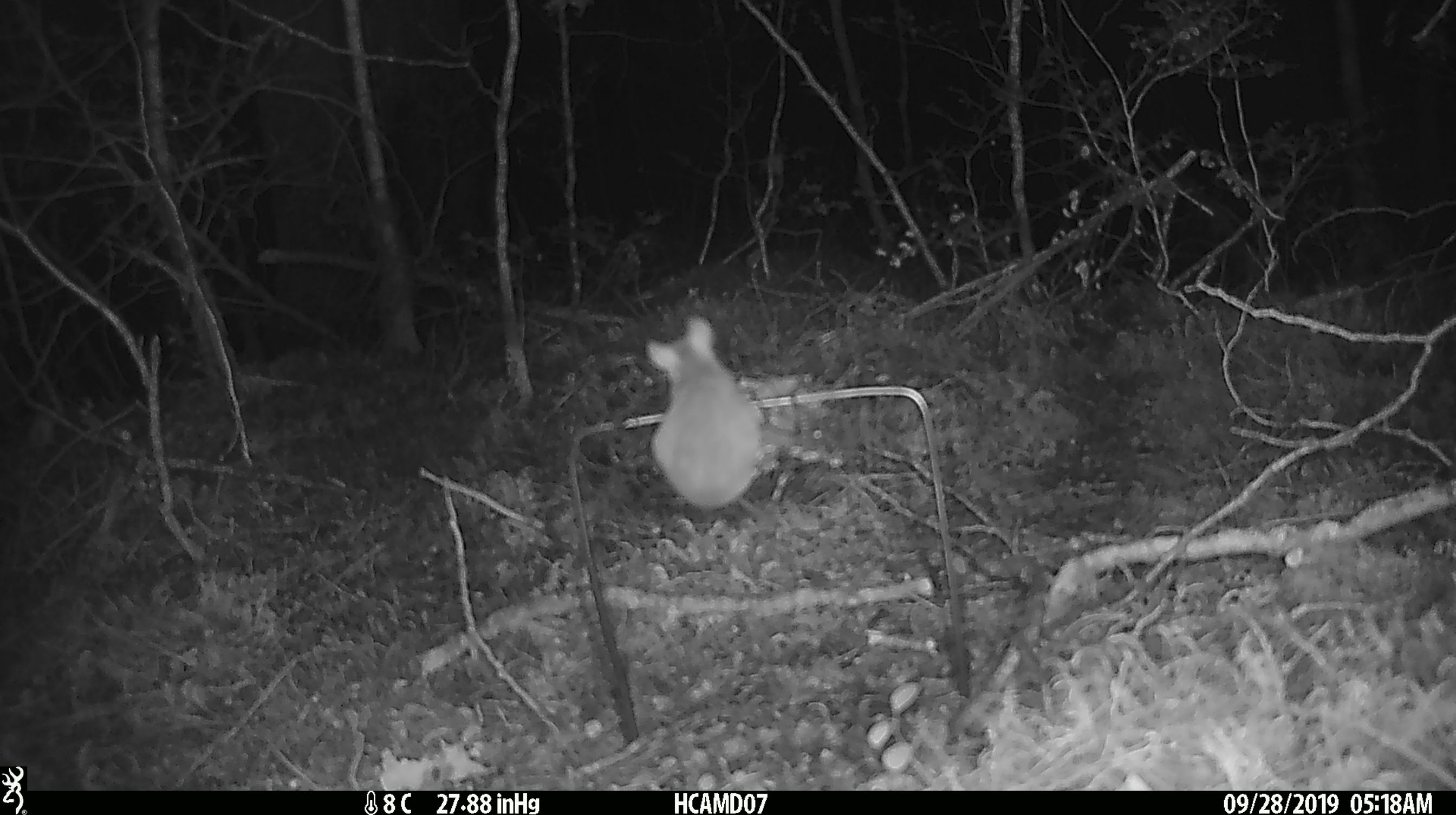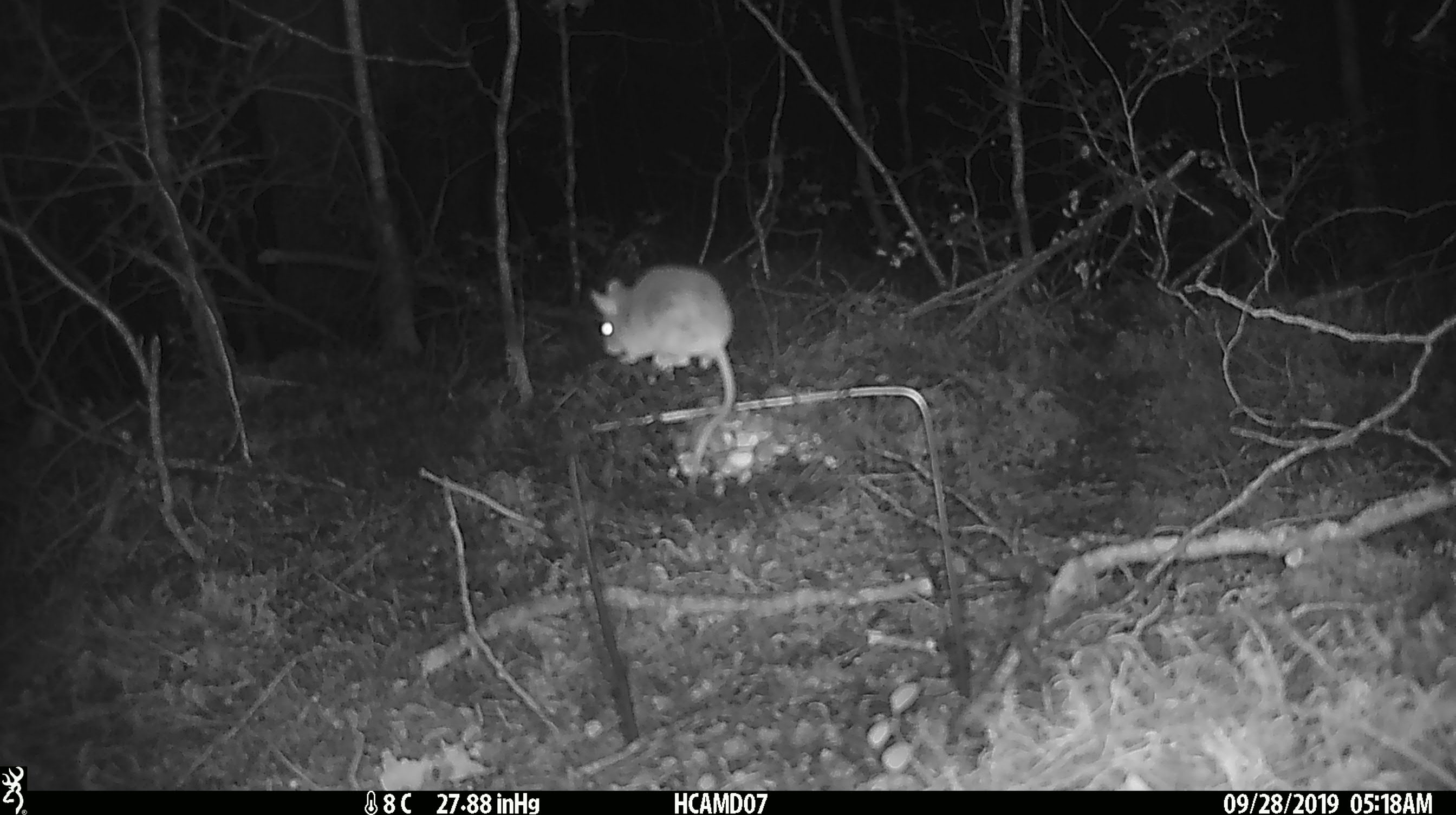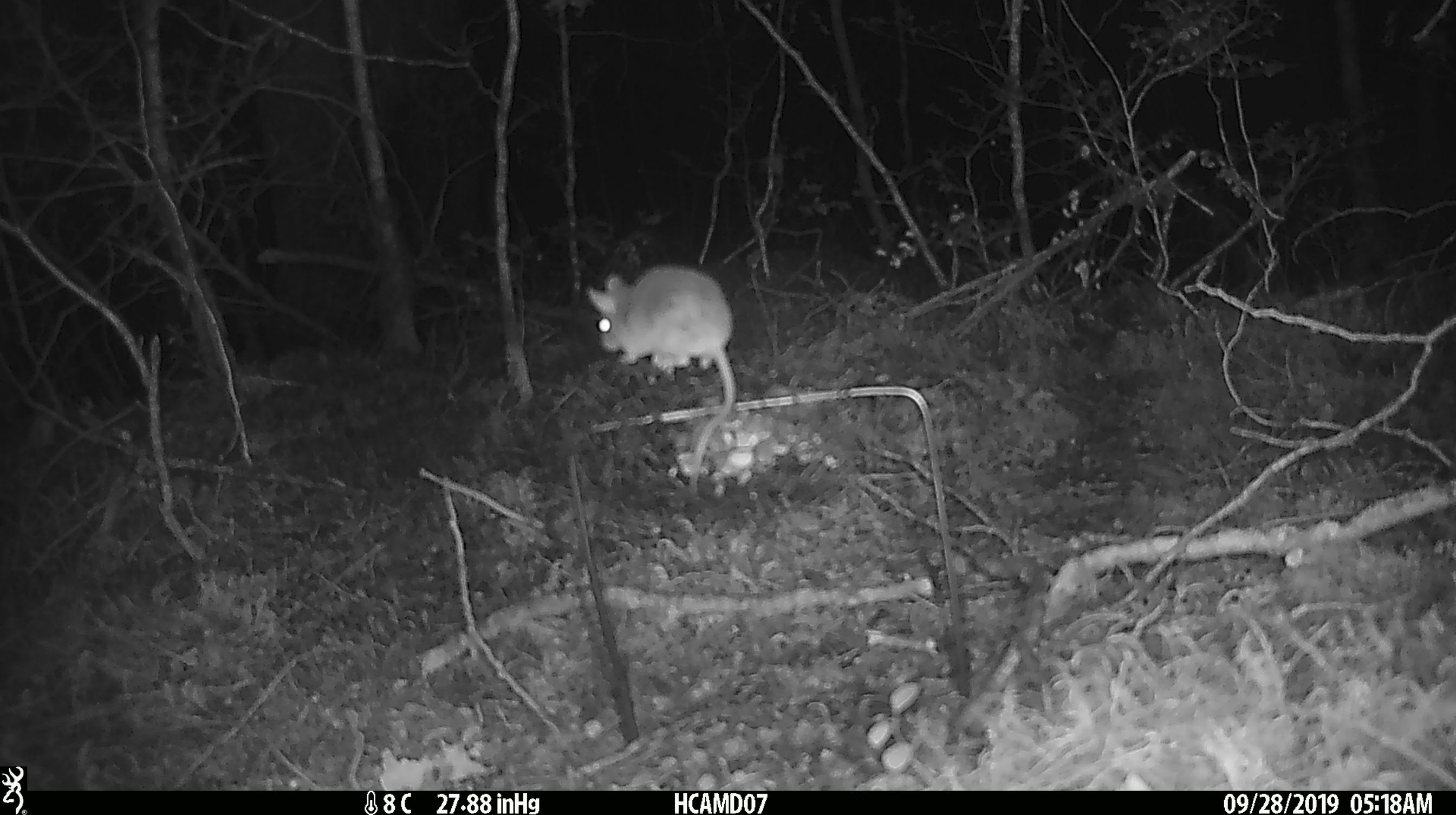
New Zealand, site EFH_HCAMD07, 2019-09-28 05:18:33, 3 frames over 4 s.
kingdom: Animalia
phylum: Chordata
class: Mammalia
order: Rodentia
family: Muridae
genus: Mus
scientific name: Mus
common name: mouse